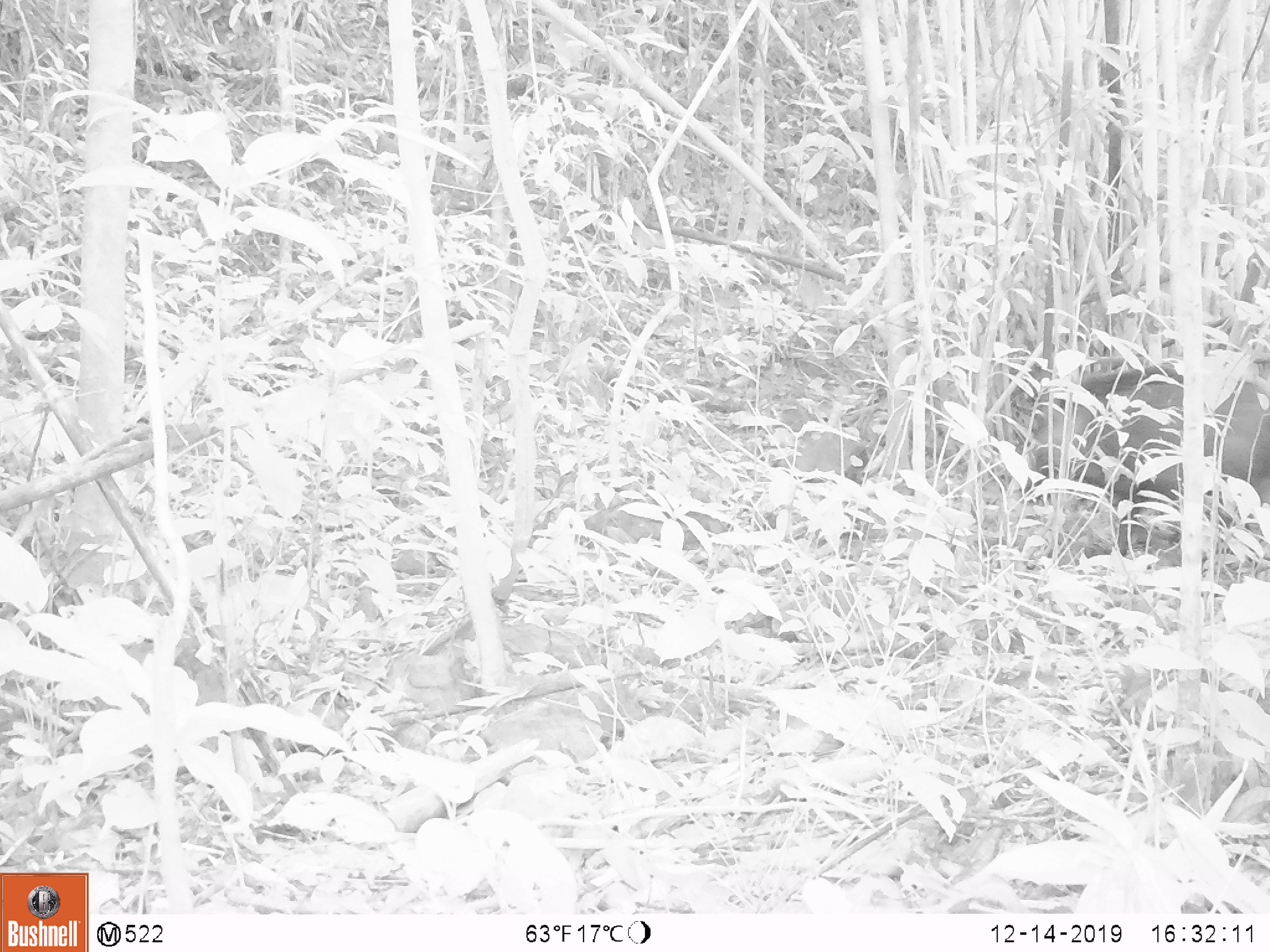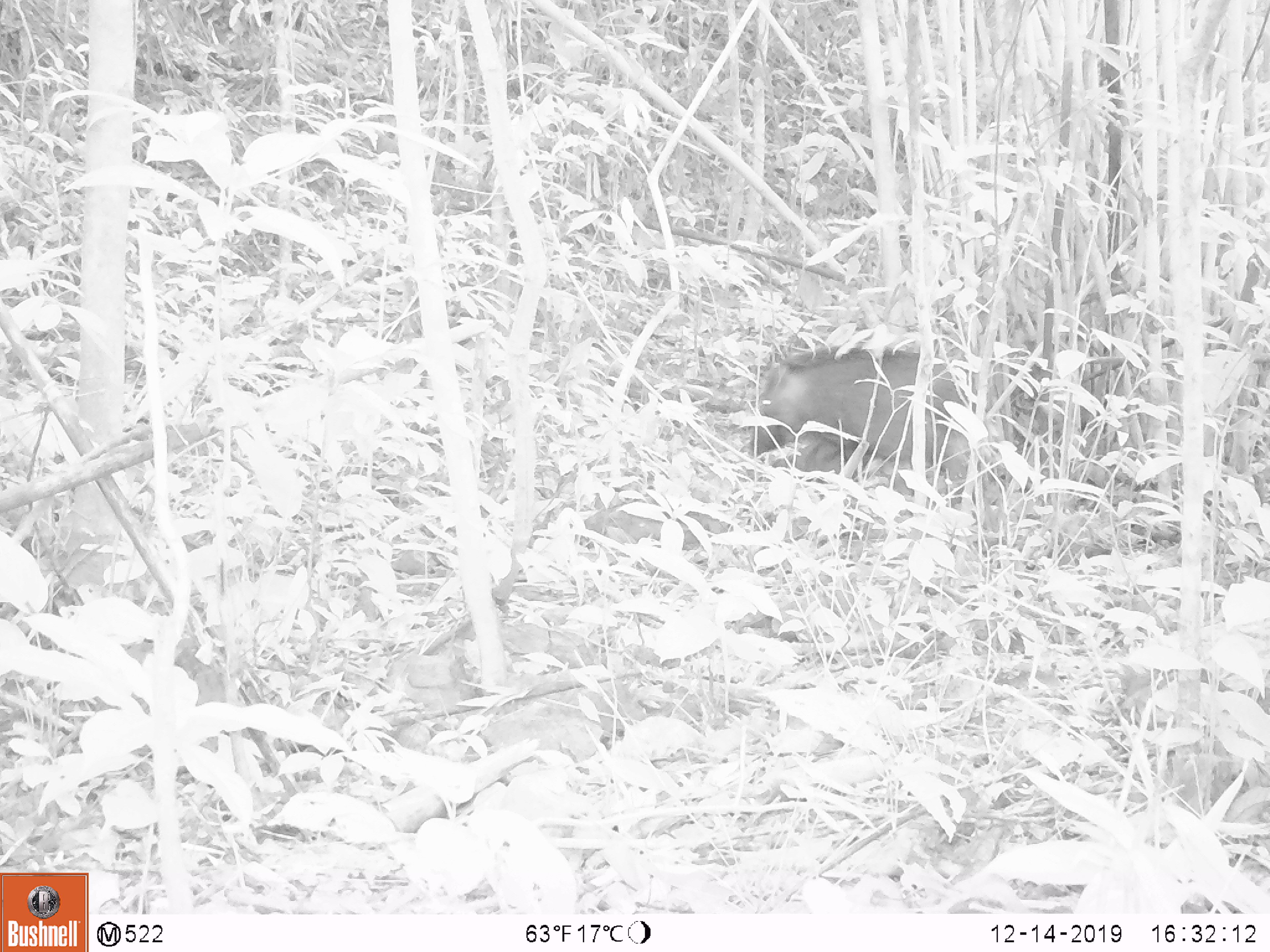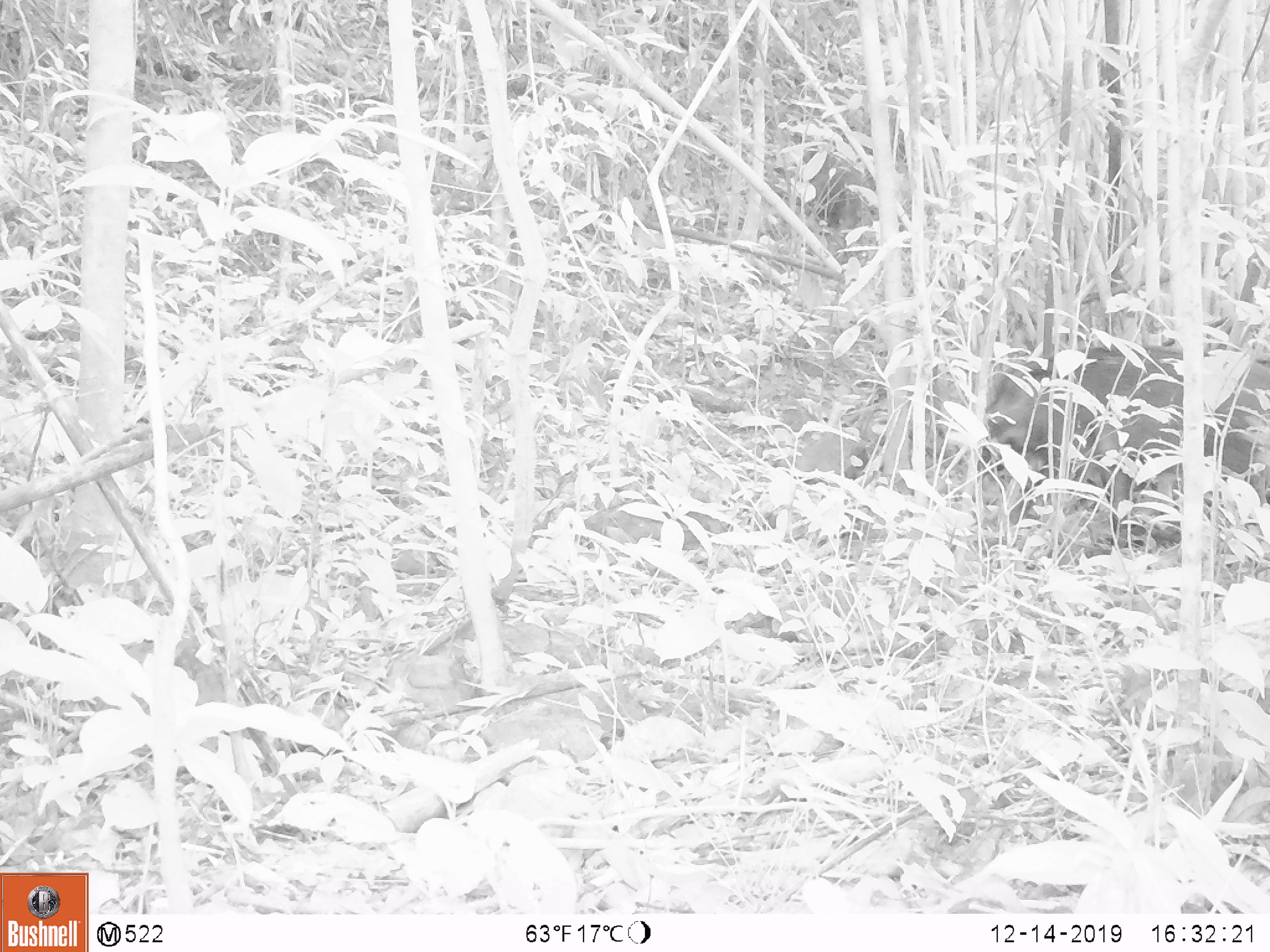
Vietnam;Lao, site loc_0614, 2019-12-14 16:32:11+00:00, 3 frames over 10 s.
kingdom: Animalia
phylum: Chordata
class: Mammalia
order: Artiodactyla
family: Suidae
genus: Sus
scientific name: Sus scrofa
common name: eurasian wild pig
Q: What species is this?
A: Eurasian wild pig (Sus scrofa).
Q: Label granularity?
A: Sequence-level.